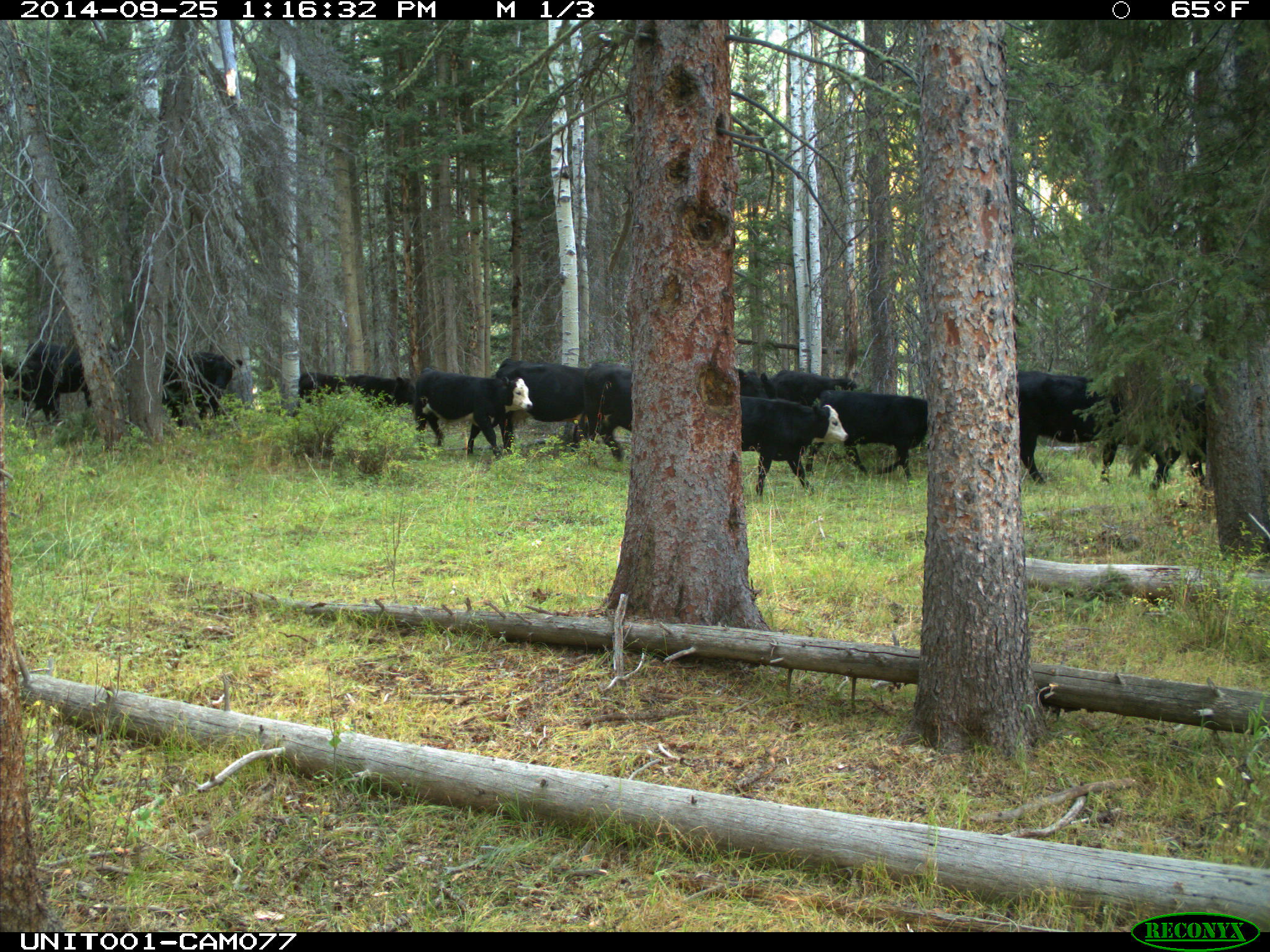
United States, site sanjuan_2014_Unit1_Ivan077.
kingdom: Animalia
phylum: Chordata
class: Mammalia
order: Artiodactyla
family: Bovidae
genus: Bos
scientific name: Bos taurus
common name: domestic cow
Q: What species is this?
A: Bos taurus (domestic cow).